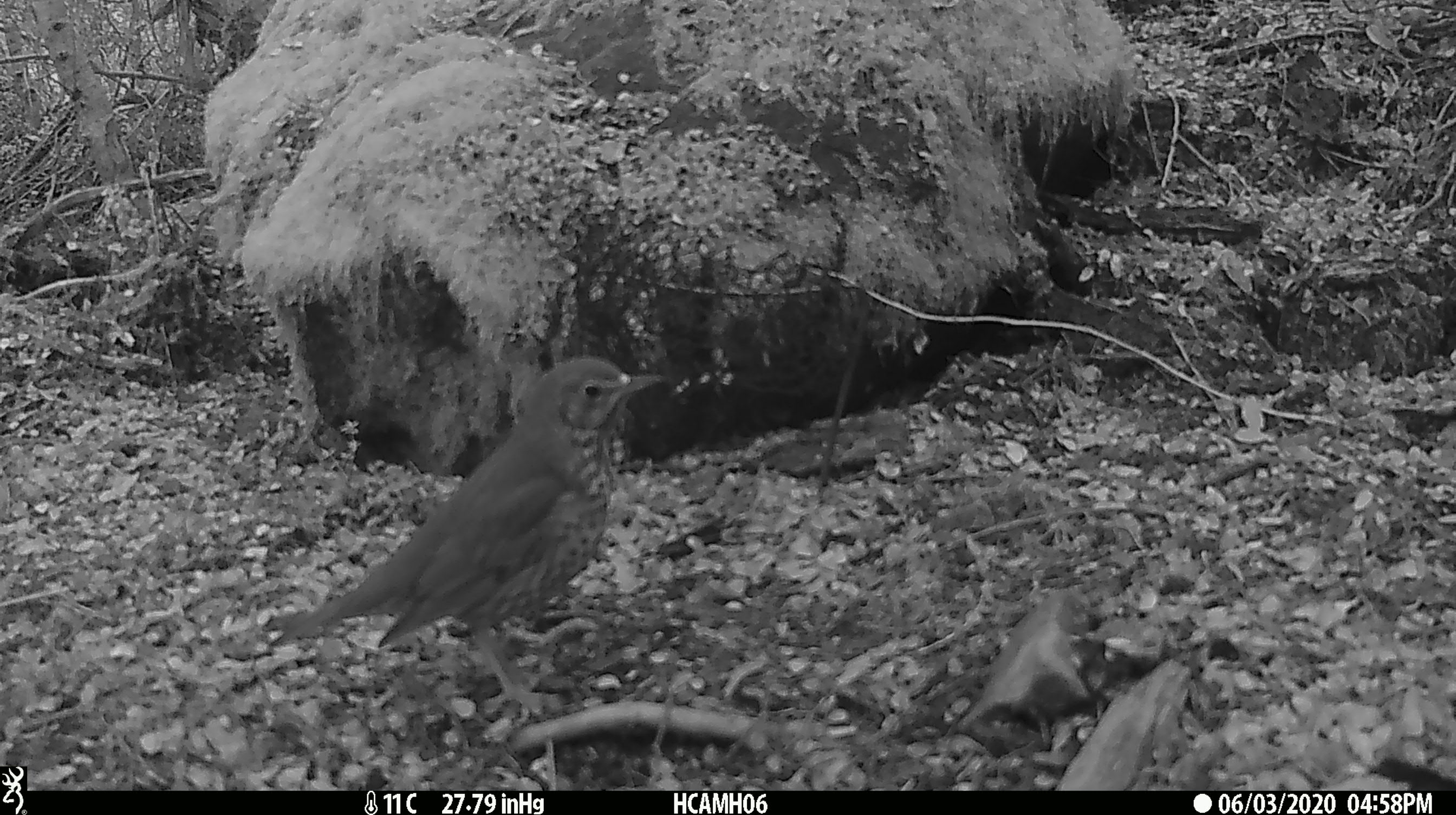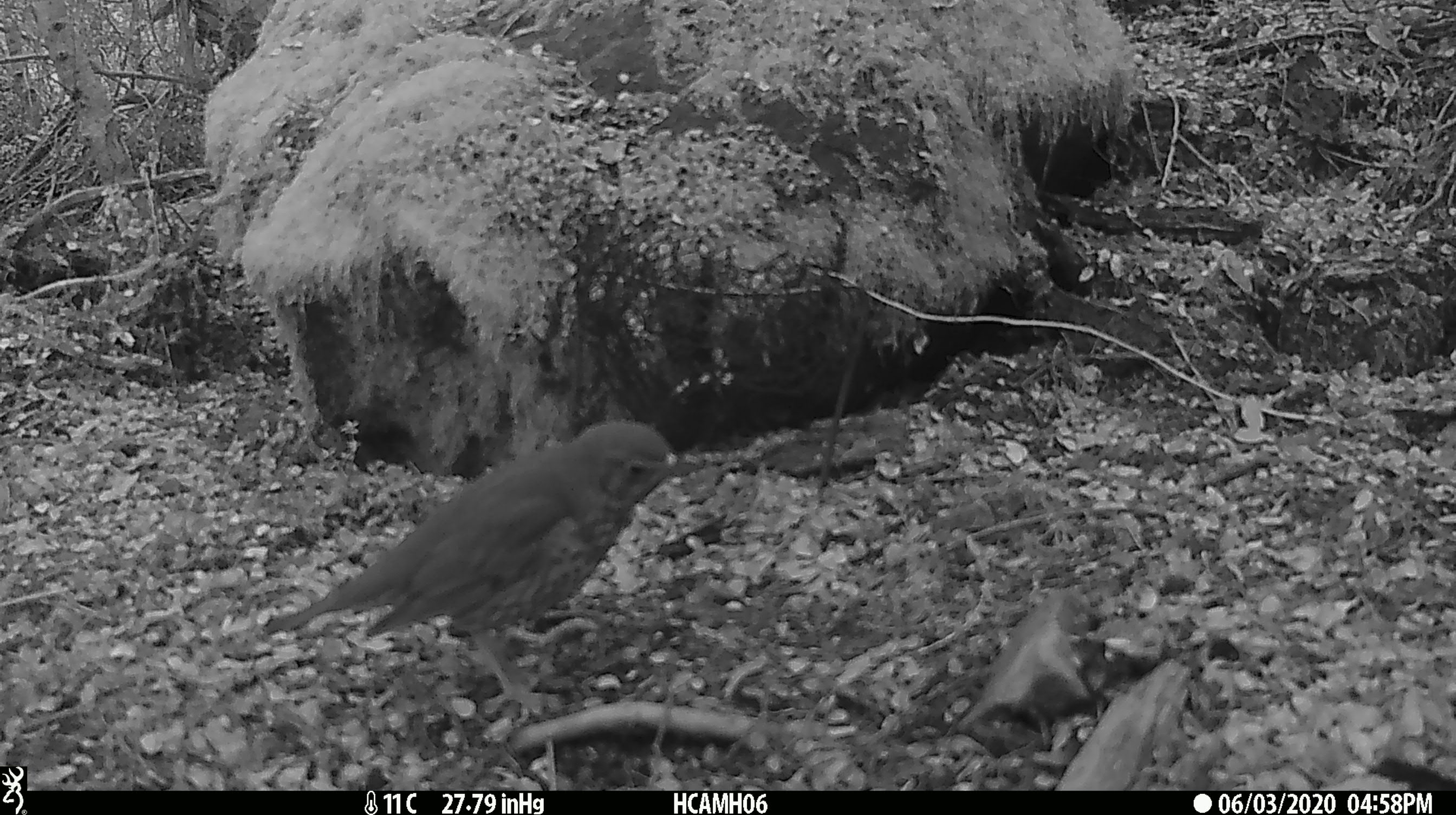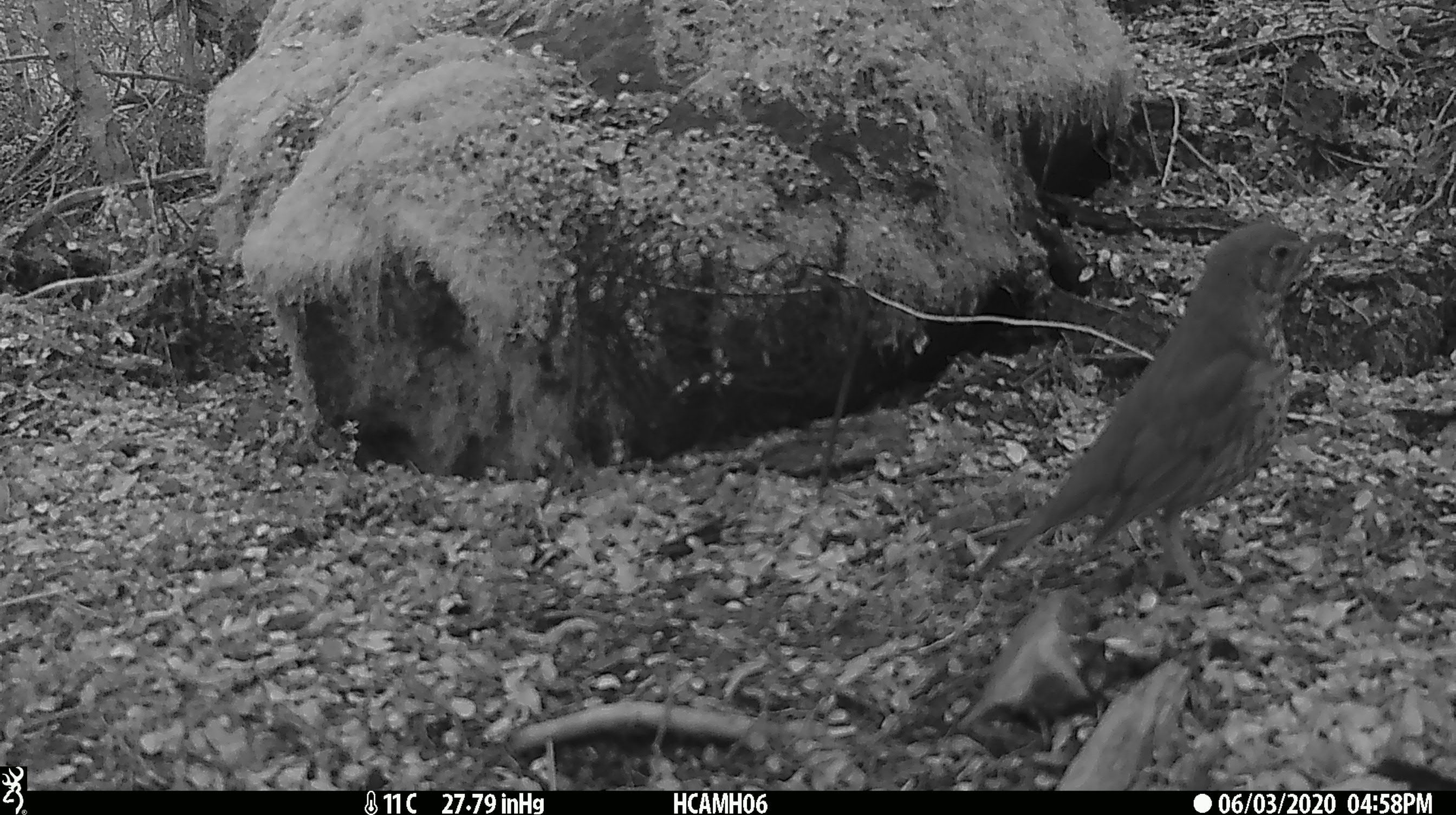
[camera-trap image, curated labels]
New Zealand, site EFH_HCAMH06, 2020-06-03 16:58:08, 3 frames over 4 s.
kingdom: Animalia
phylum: Chordata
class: Aves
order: Passeriformes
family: Turdidae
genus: Turdus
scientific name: Turdus philomelos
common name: song thrush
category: thrush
Thrush (song thrush) (Turdus philomelos).